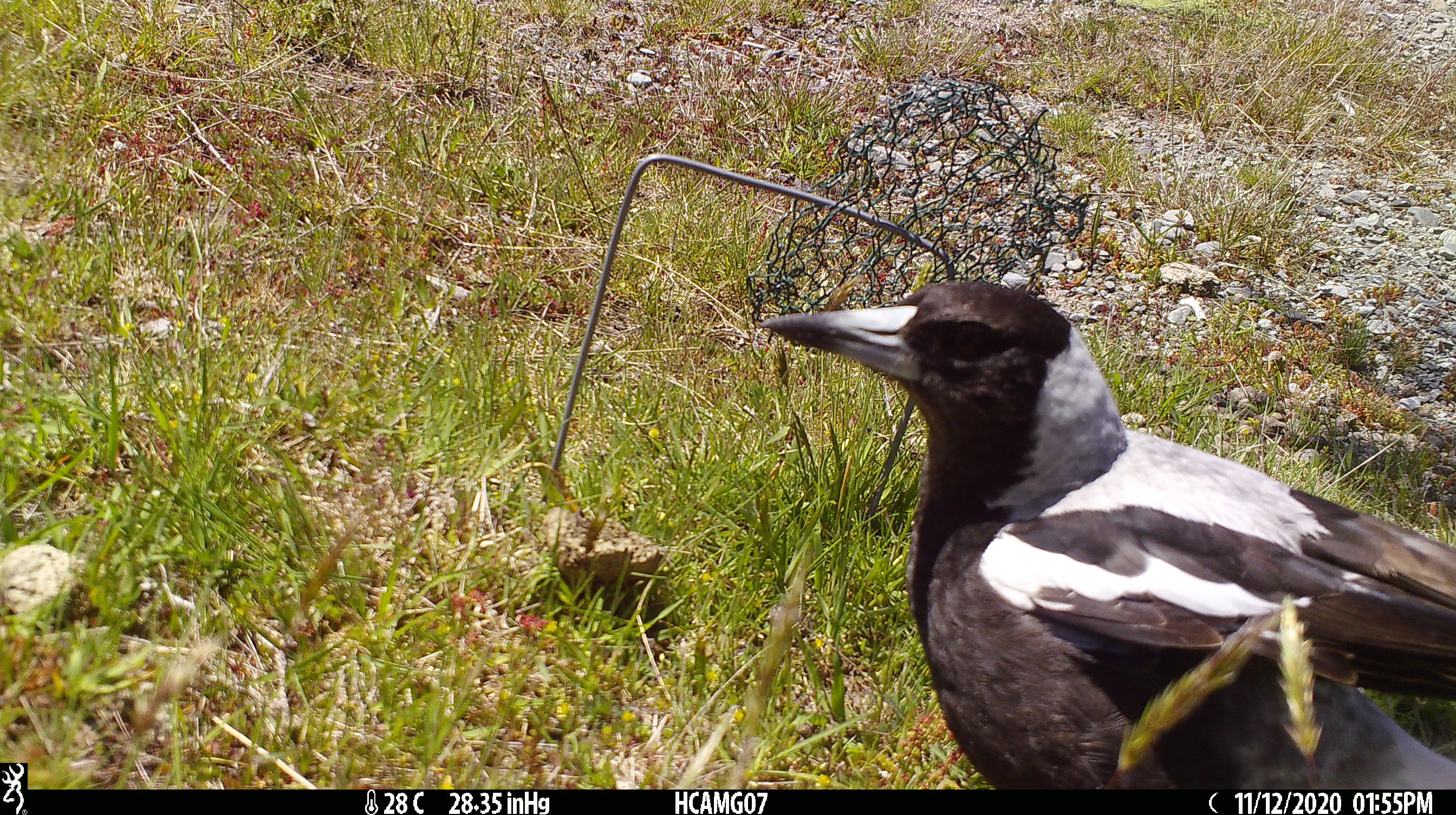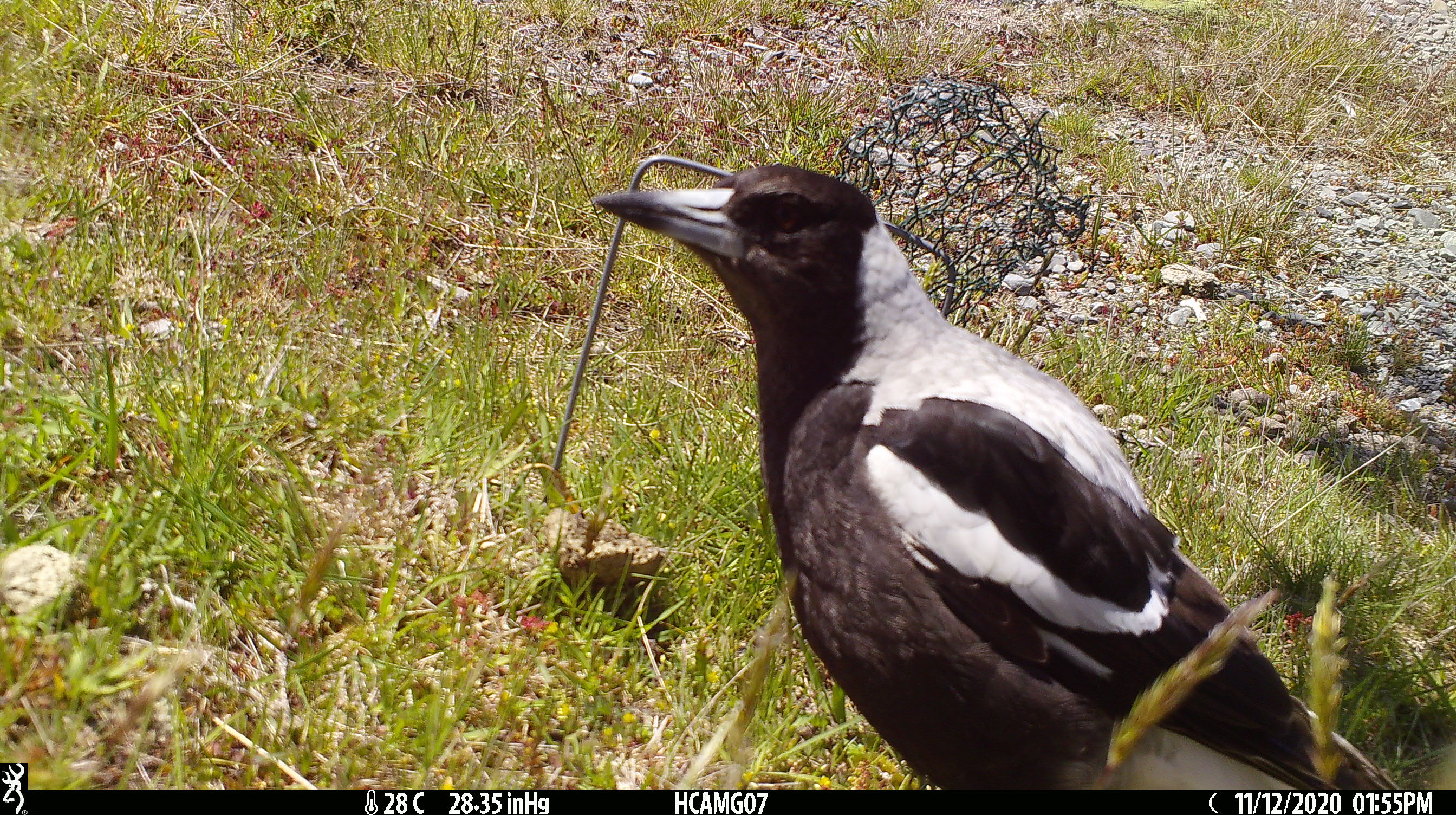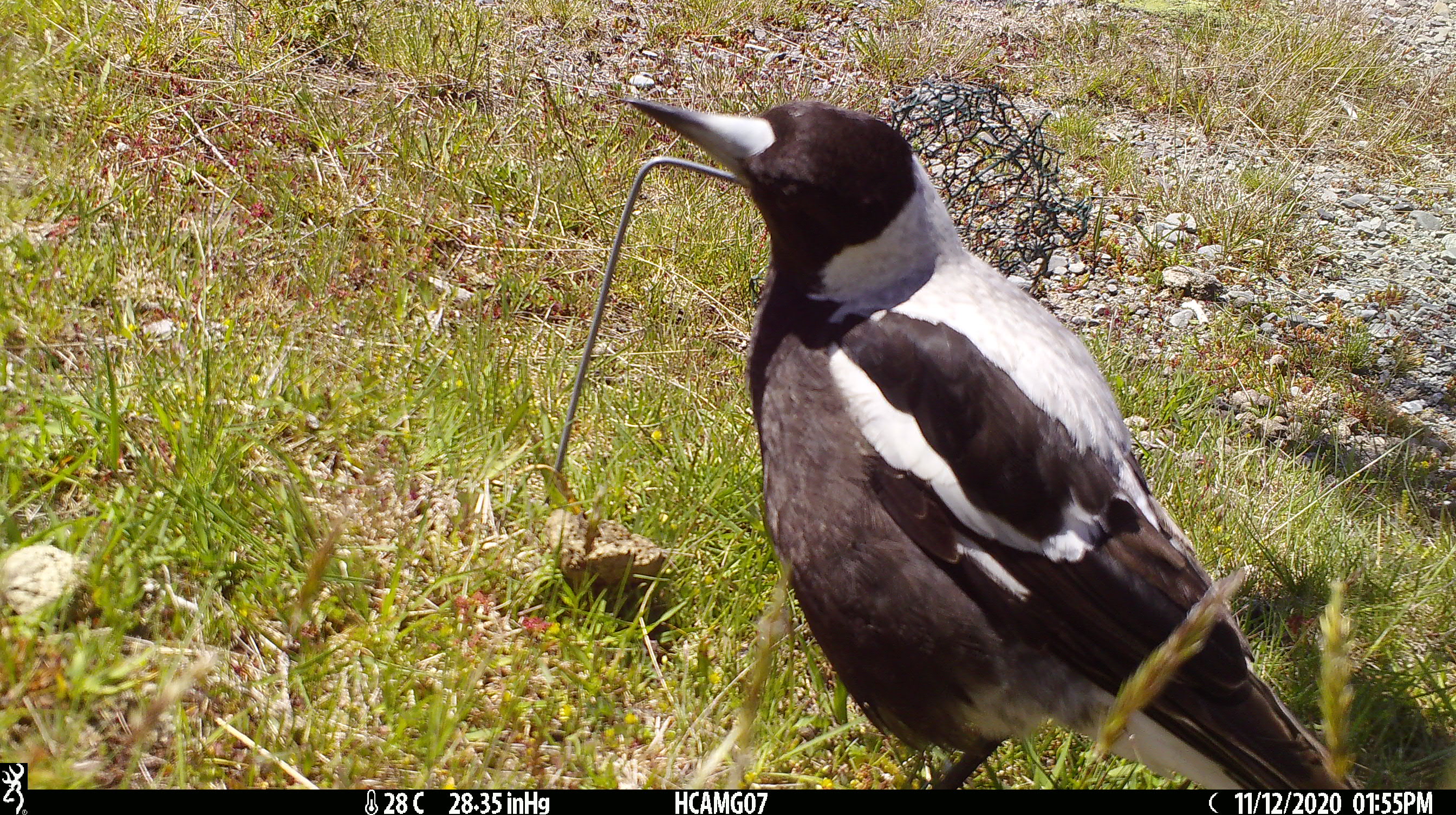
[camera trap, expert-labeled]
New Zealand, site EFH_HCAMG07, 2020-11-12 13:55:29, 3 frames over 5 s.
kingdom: Animalia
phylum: Chordata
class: Aves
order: Passeriformes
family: Artamidae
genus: Gymnorhina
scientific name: Gymnorhina tibicen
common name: australian magpie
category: magpie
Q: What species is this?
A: Magpie (australian magpie) (Gymnorhina tibicen).